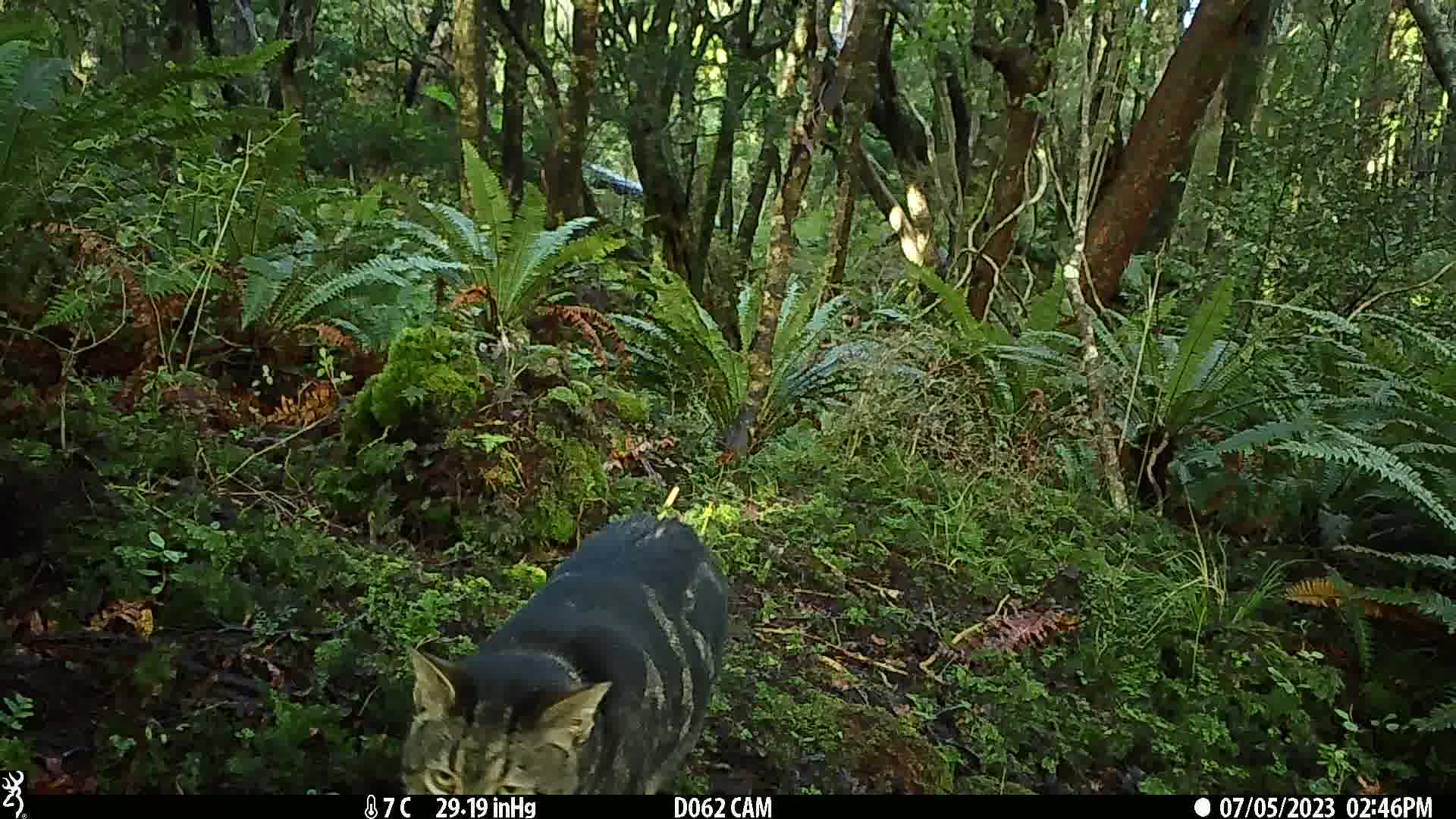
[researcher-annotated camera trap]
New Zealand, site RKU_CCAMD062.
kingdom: Animalia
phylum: Chordata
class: Mammalia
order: Carnivora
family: Felidae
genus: Felis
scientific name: Felis catus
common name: domestic cat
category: cat